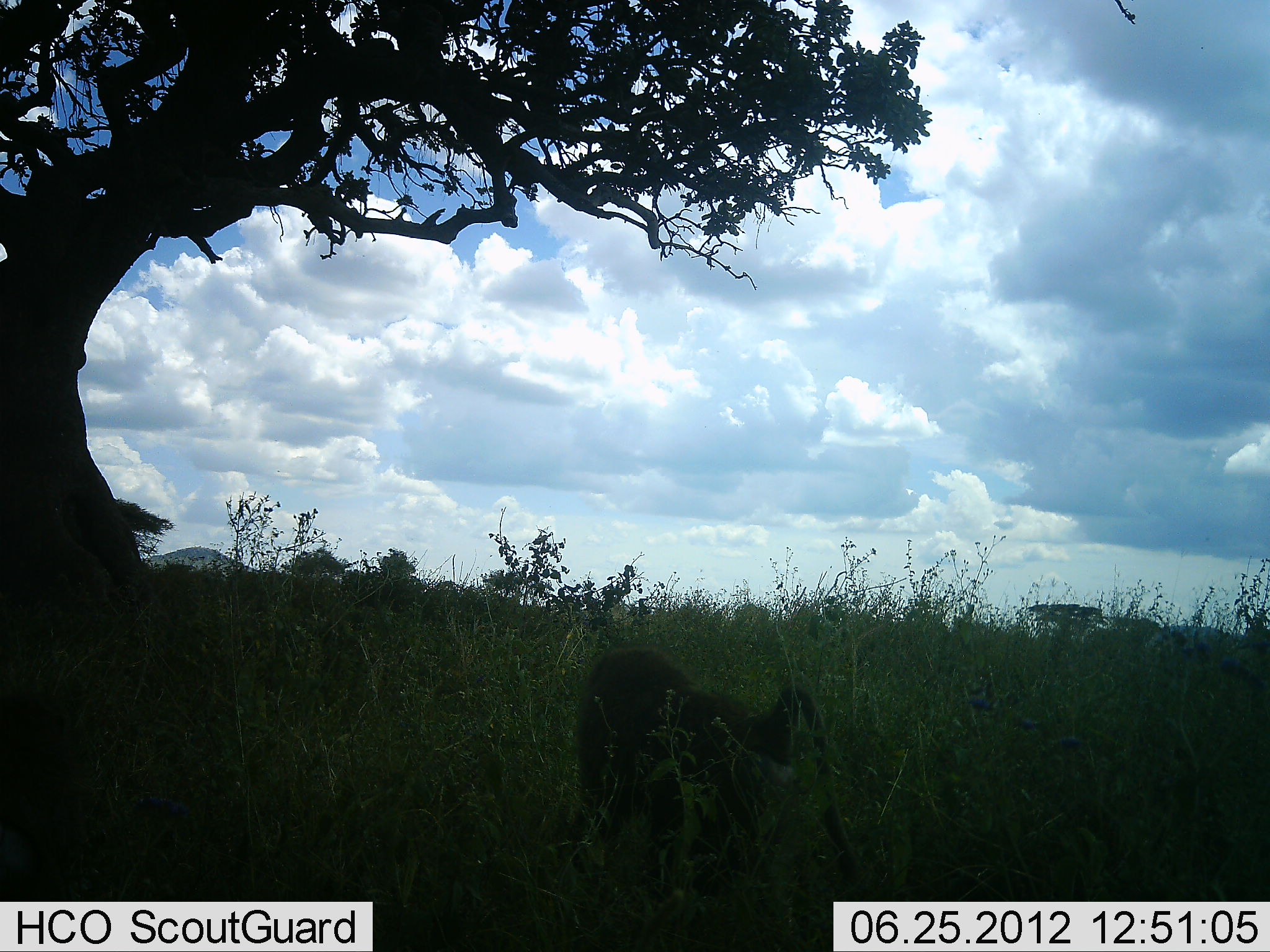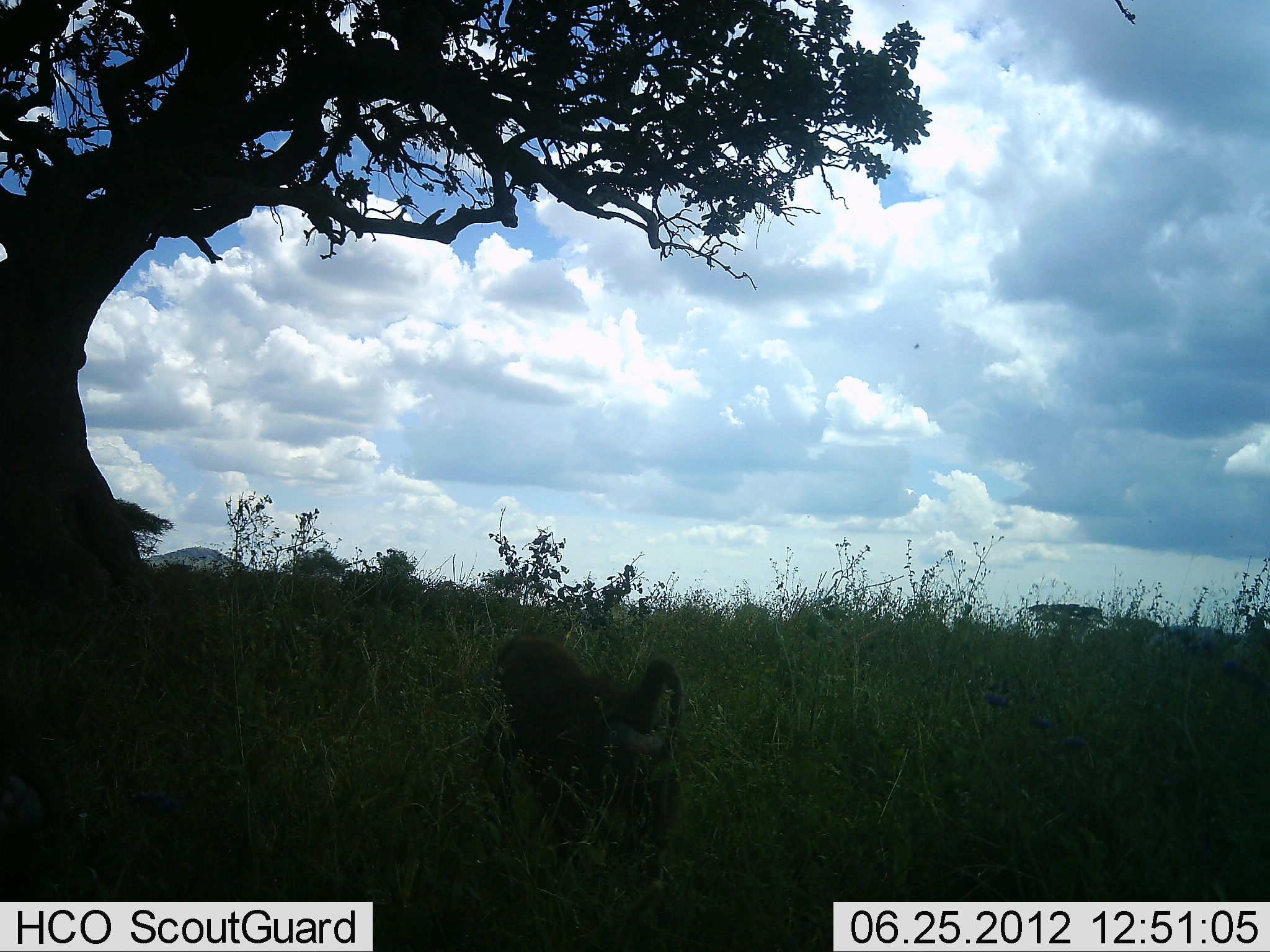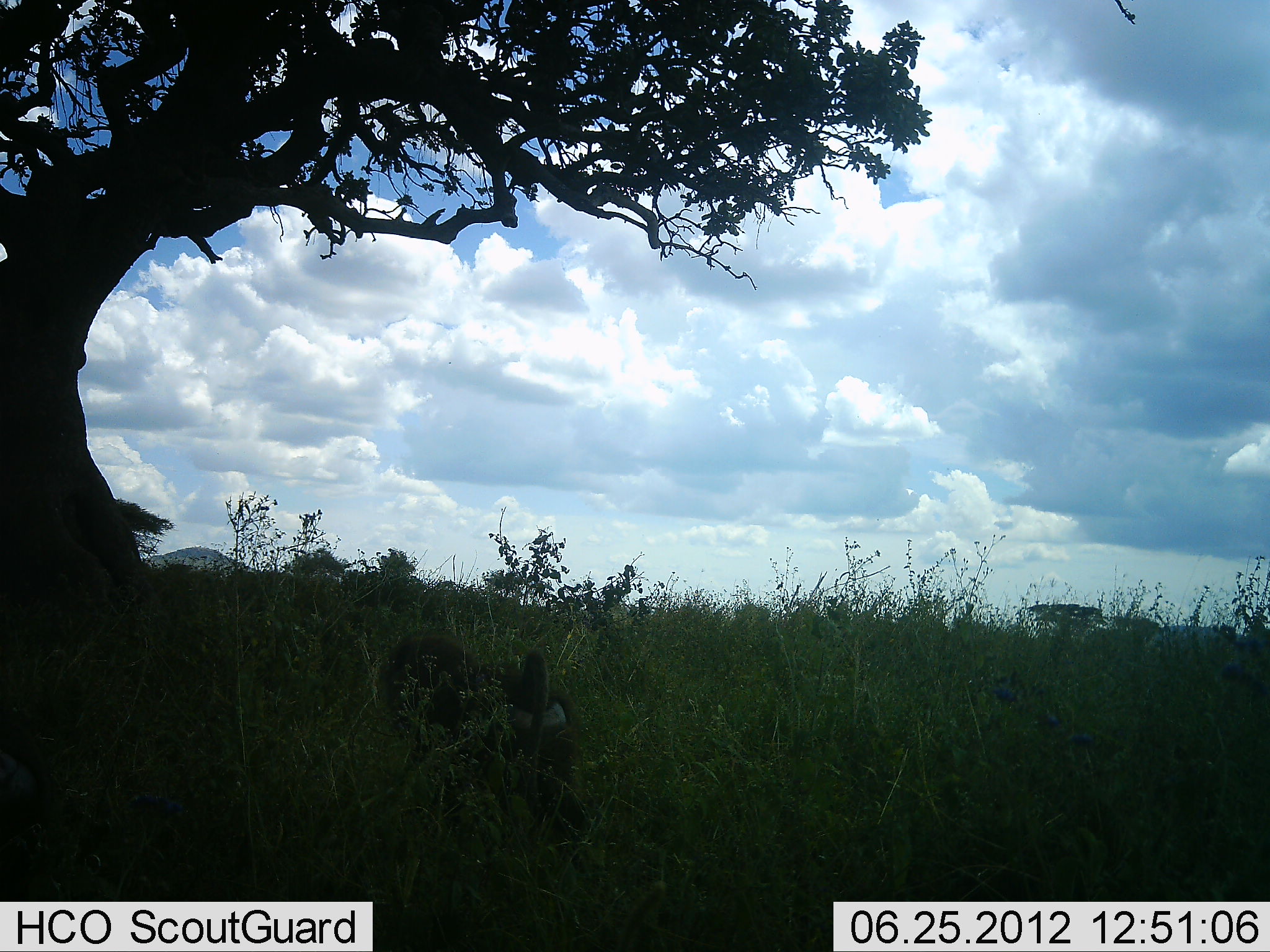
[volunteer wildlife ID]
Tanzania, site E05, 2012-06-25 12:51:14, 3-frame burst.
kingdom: Animalia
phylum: Chordata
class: Mammalia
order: Primates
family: Cercopithecidae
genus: Papio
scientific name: Papio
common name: baboon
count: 1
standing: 0%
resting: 0%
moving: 100%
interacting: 0%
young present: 0%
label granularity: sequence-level